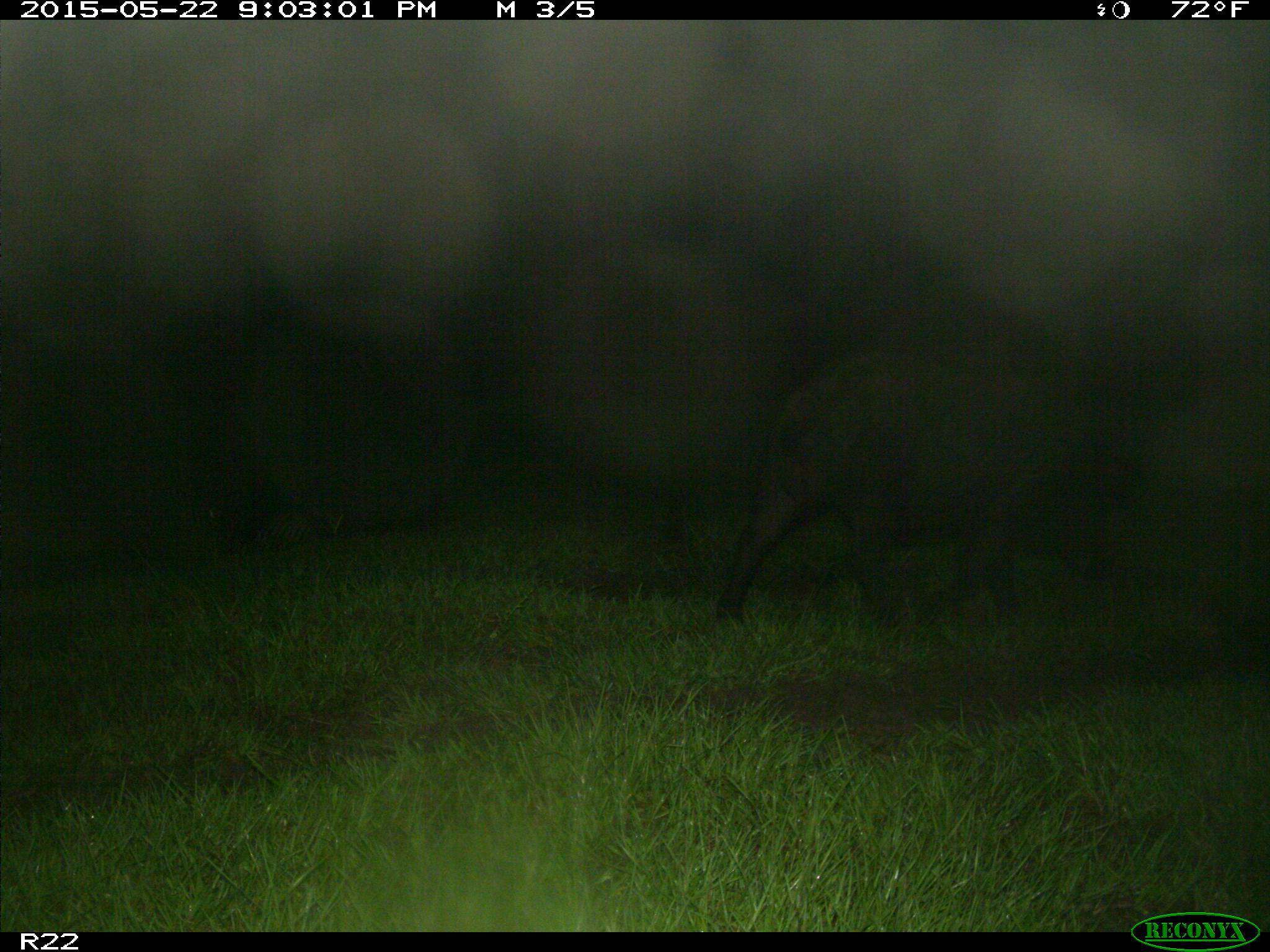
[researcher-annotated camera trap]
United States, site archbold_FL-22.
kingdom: Animalia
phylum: Chordata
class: Mammalia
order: Artiodactyla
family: Bovidae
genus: Bos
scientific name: Bos taurus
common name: domestic cow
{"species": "Bos taurus (domestic cow)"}